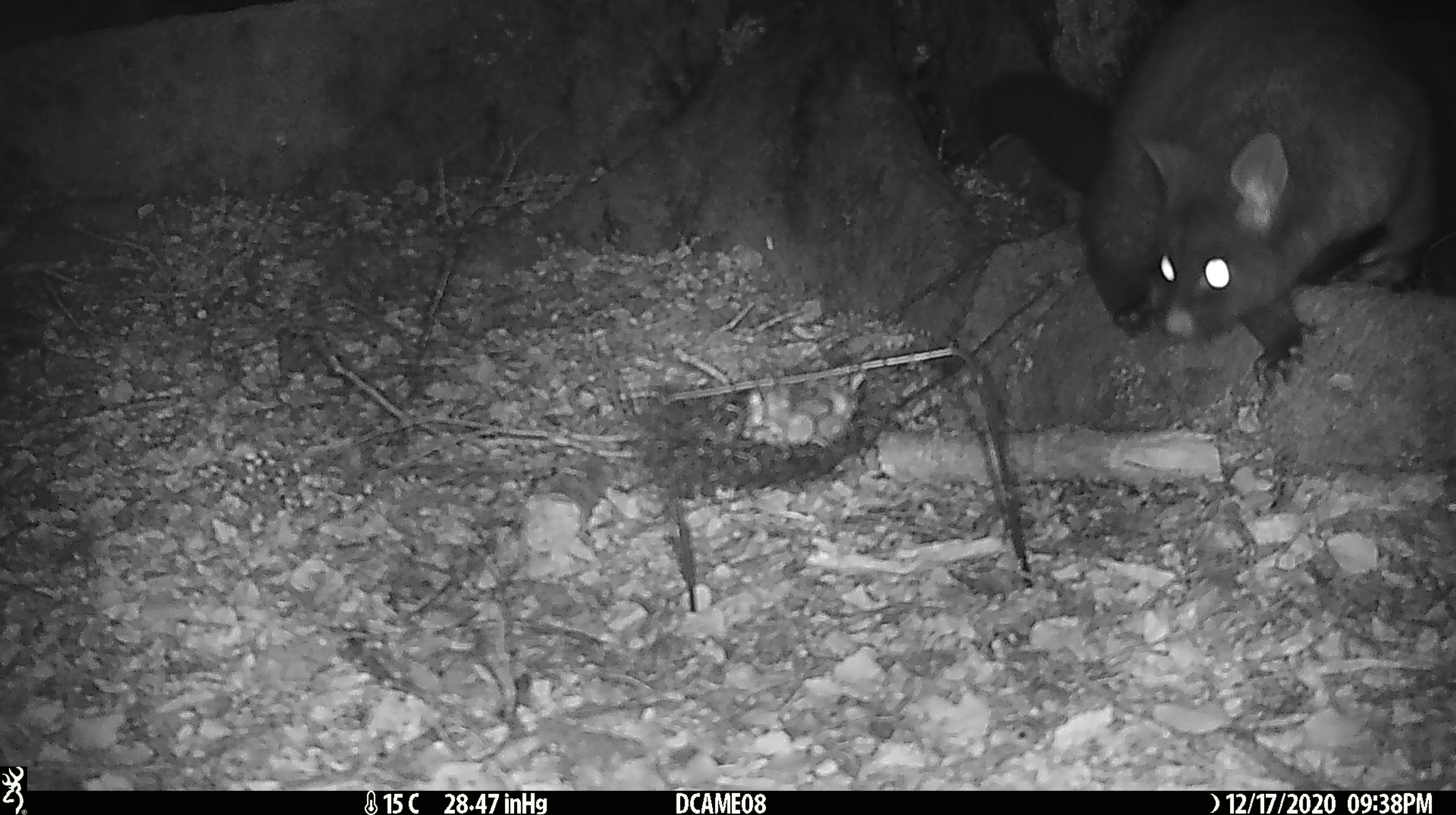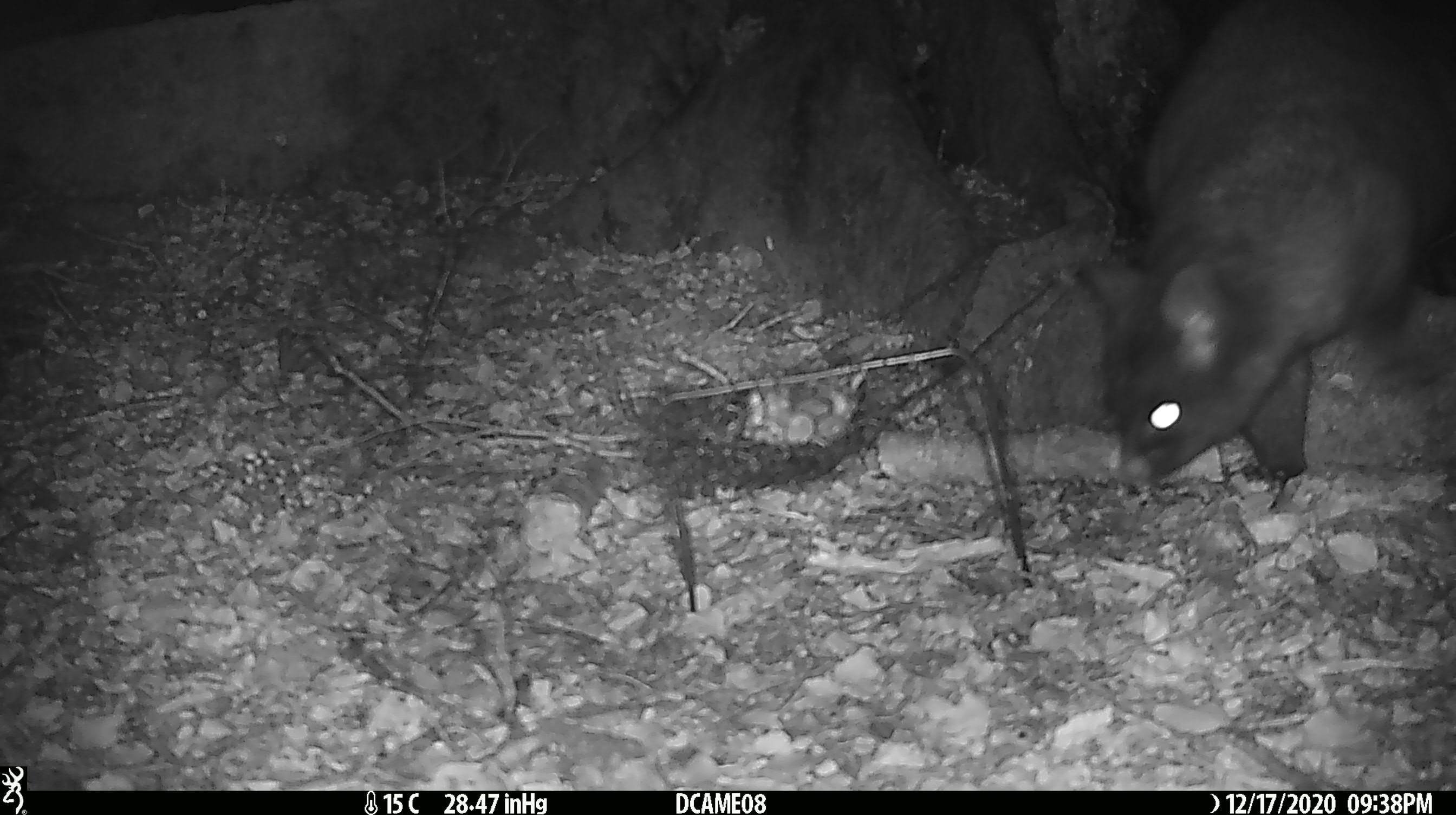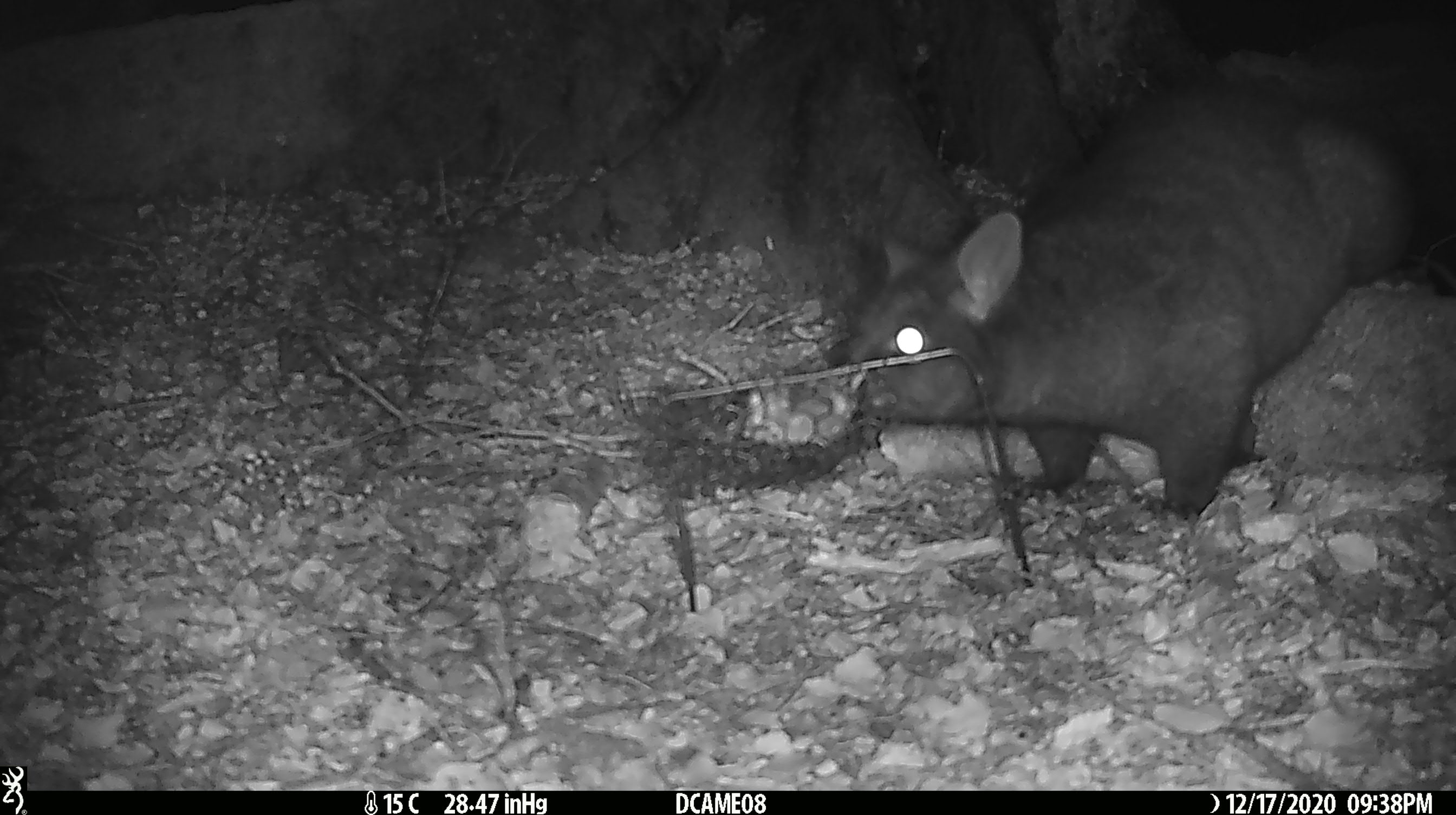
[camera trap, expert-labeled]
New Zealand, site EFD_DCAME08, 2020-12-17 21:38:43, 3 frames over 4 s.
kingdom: Animalia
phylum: Chordata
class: Mammalia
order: Diprotodontia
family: Phalangeridae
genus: Trichosurus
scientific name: Trichosurus vulpecula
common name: common brushtail possum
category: possum